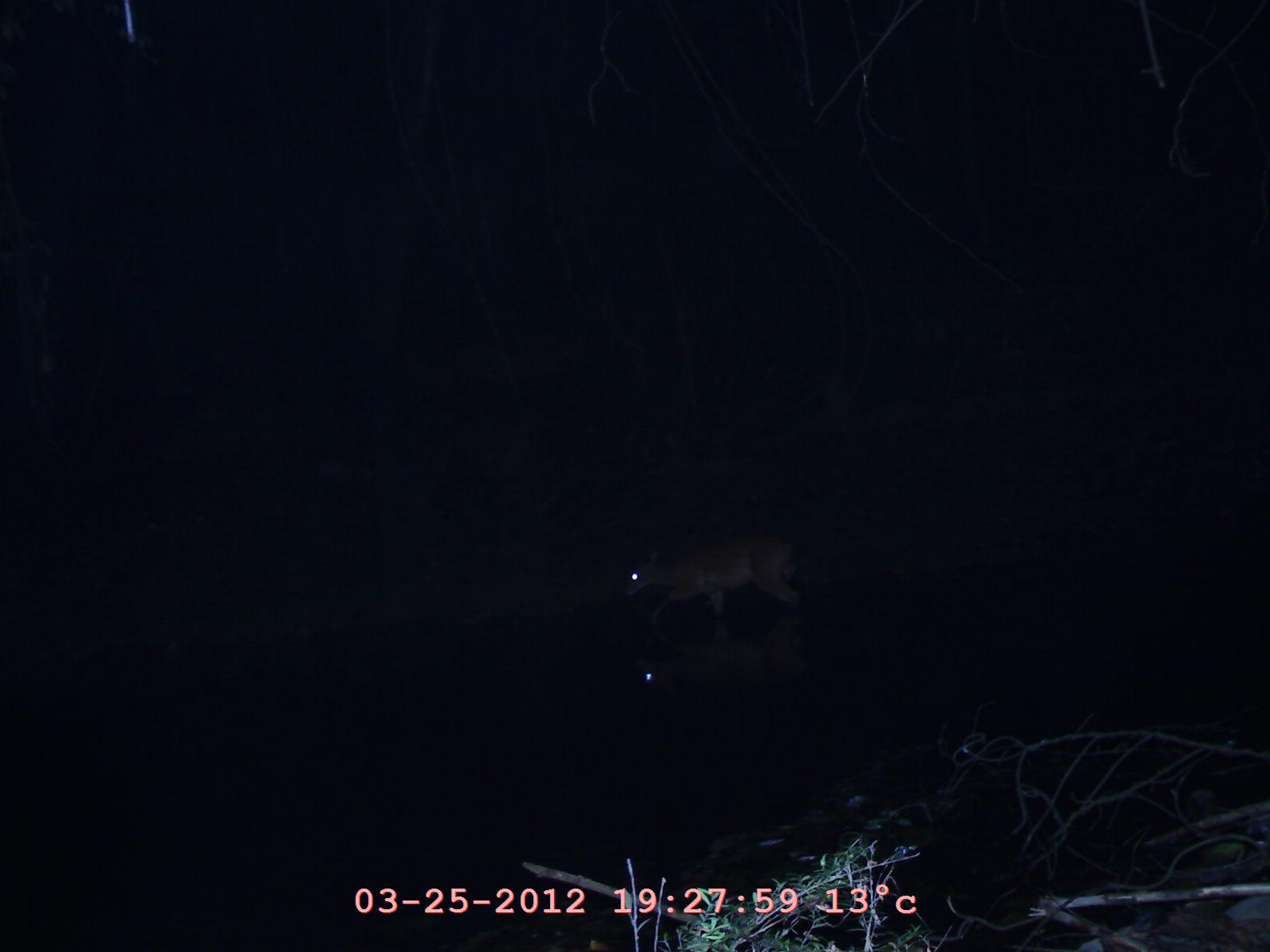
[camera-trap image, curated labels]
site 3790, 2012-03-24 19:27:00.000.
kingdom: Animalia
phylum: Chordata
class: Mammalia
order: Artiodactyla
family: Cervidae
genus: Muntiacus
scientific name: Muntiacus muntjak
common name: southern red muntjac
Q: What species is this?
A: Muntiacus muntjak (southern red muntjac).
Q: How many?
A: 1.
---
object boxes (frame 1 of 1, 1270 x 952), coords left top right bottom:
muntiacus muntjak: 610 528 809 628